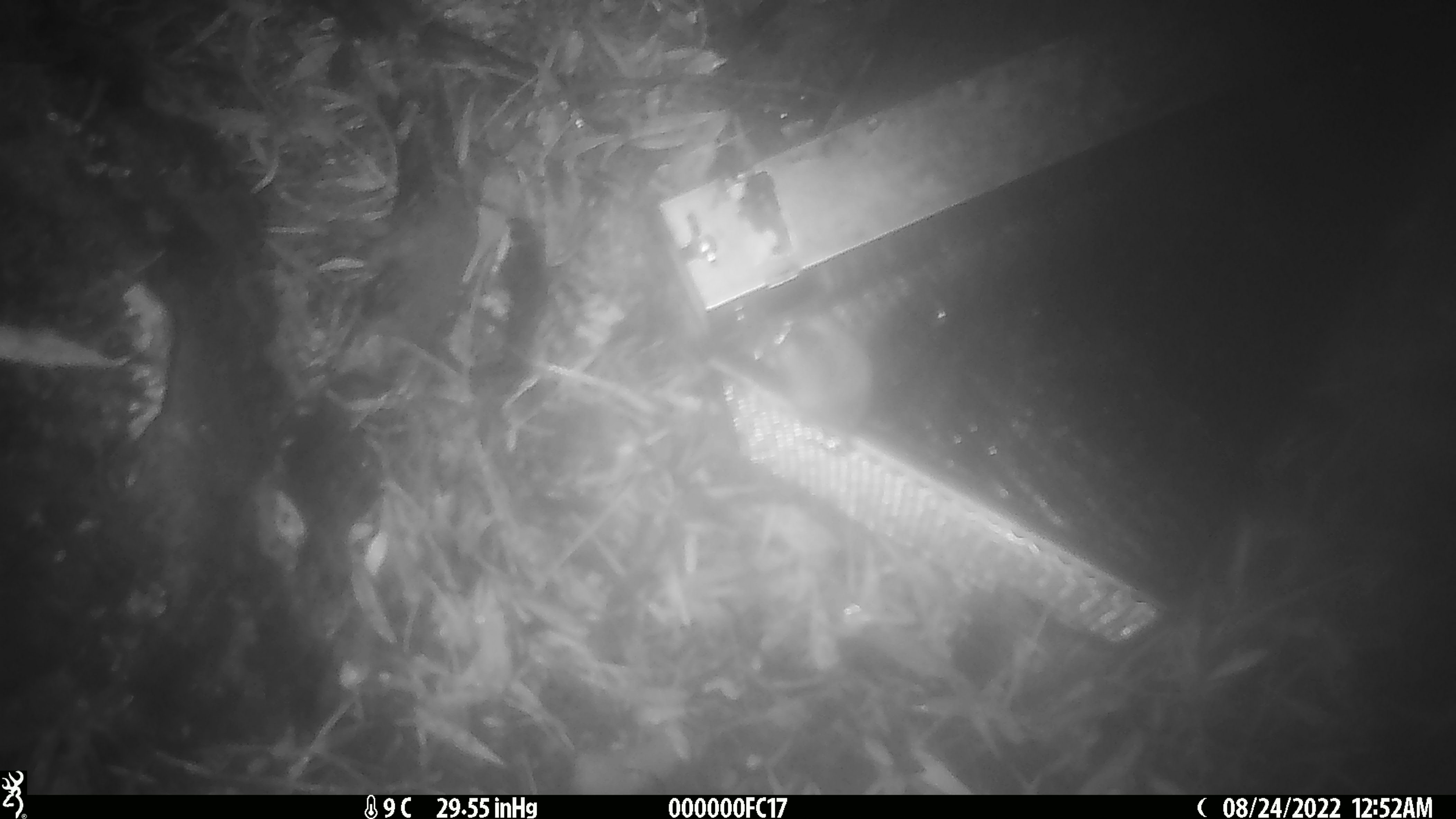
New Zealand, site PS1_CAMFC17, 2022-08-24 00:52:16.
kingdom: Animalia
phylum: Chordata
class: Mammalia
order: Rodentia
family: Muridae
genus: Mus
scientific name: Mus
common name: mouse